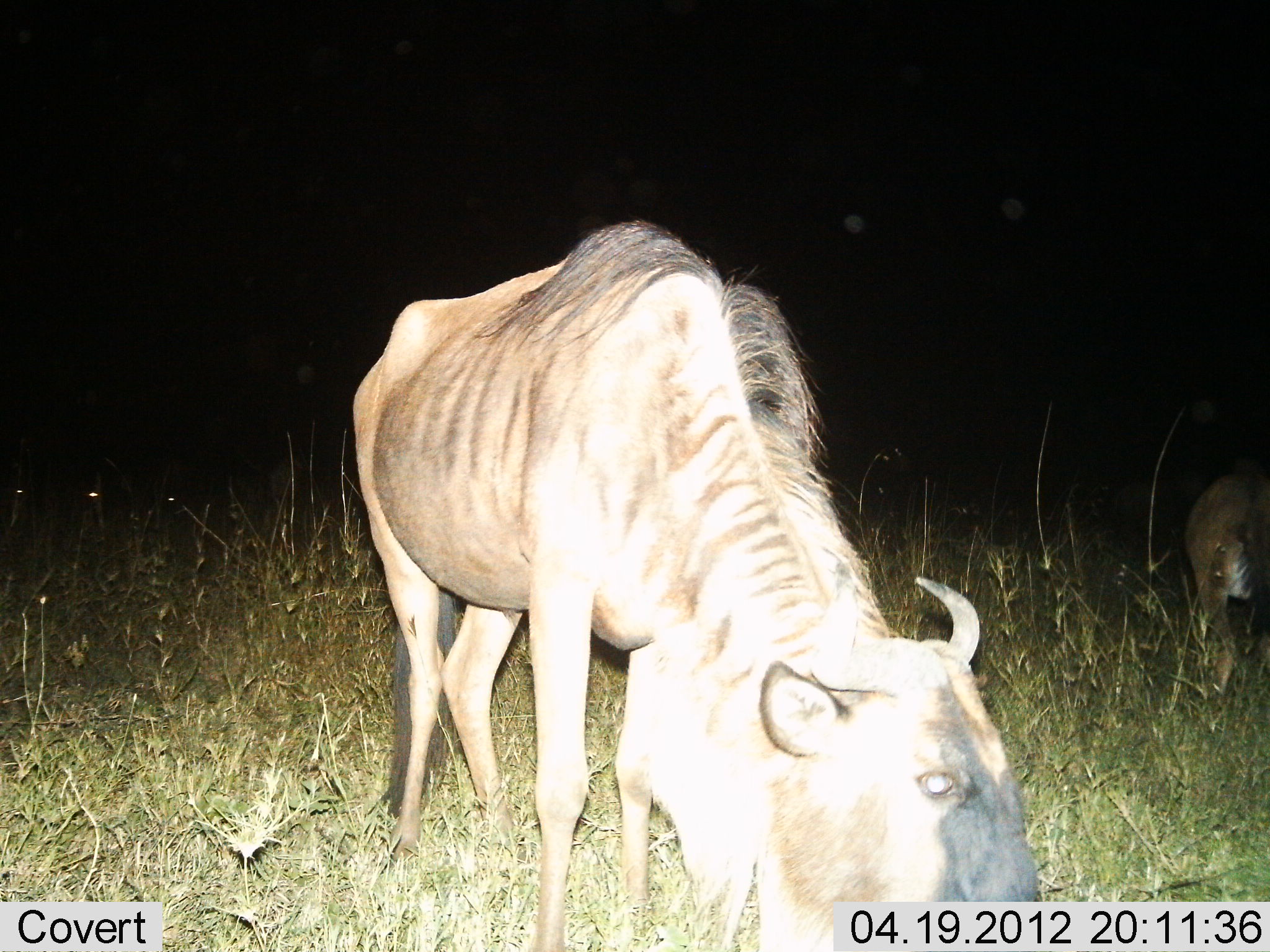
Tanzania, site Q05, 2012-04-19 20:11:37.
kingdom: Animalia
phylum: Chordata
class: Mammalia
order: Artiodactyla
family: Bovidae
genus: Connochaetes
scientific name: Connochaetes taurinus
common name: blue wildebeest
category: wildebeest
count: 2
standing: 46%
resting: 0%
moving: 15%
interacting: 0%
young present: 23%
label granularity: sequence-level